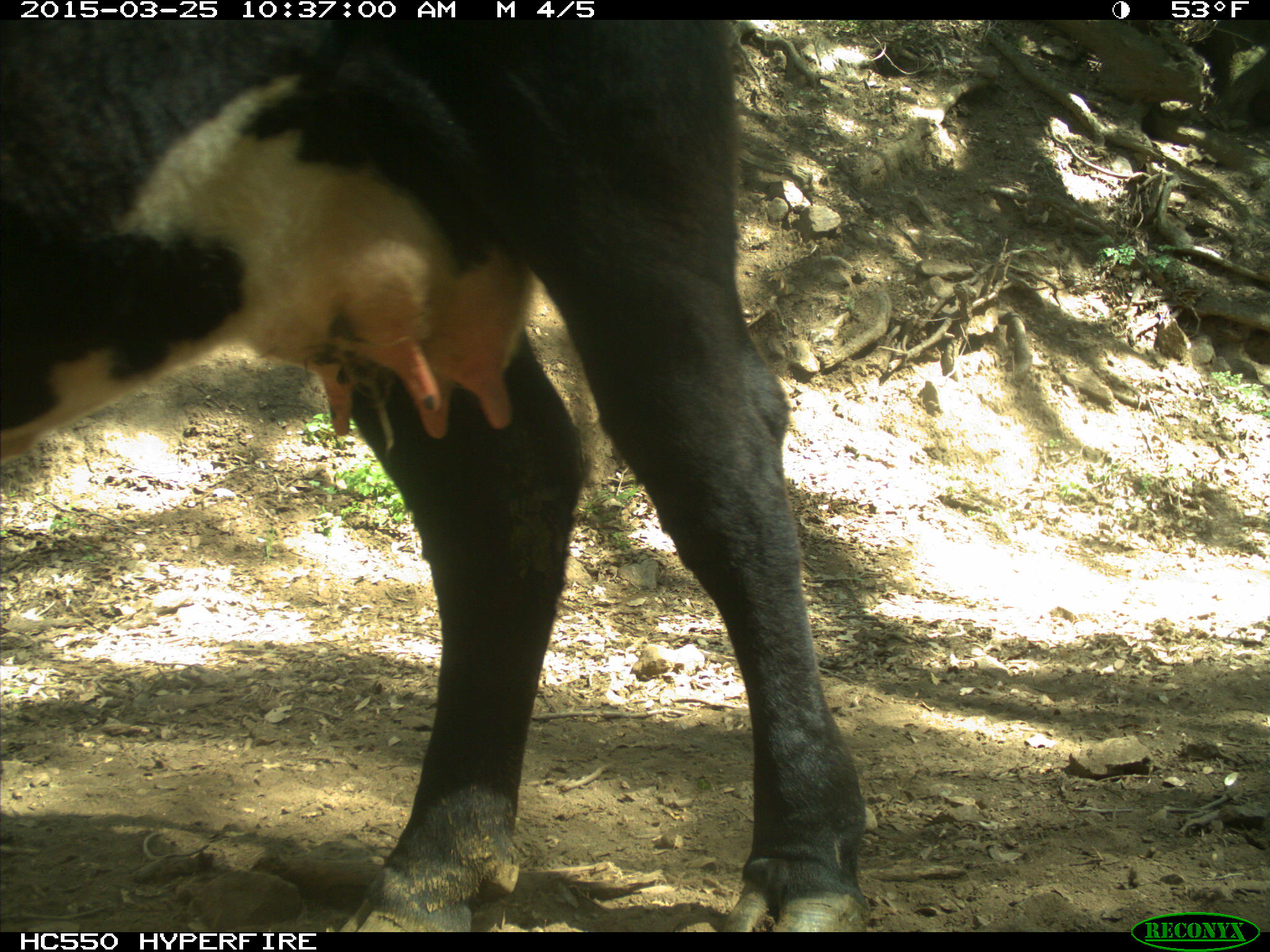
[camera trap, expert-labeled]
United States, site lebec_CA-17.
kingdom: Animalia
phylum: Chordata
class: Mammalia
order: Artiodactyla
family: Bovidae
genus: Bos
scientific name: Bos taurus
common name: domestic cow